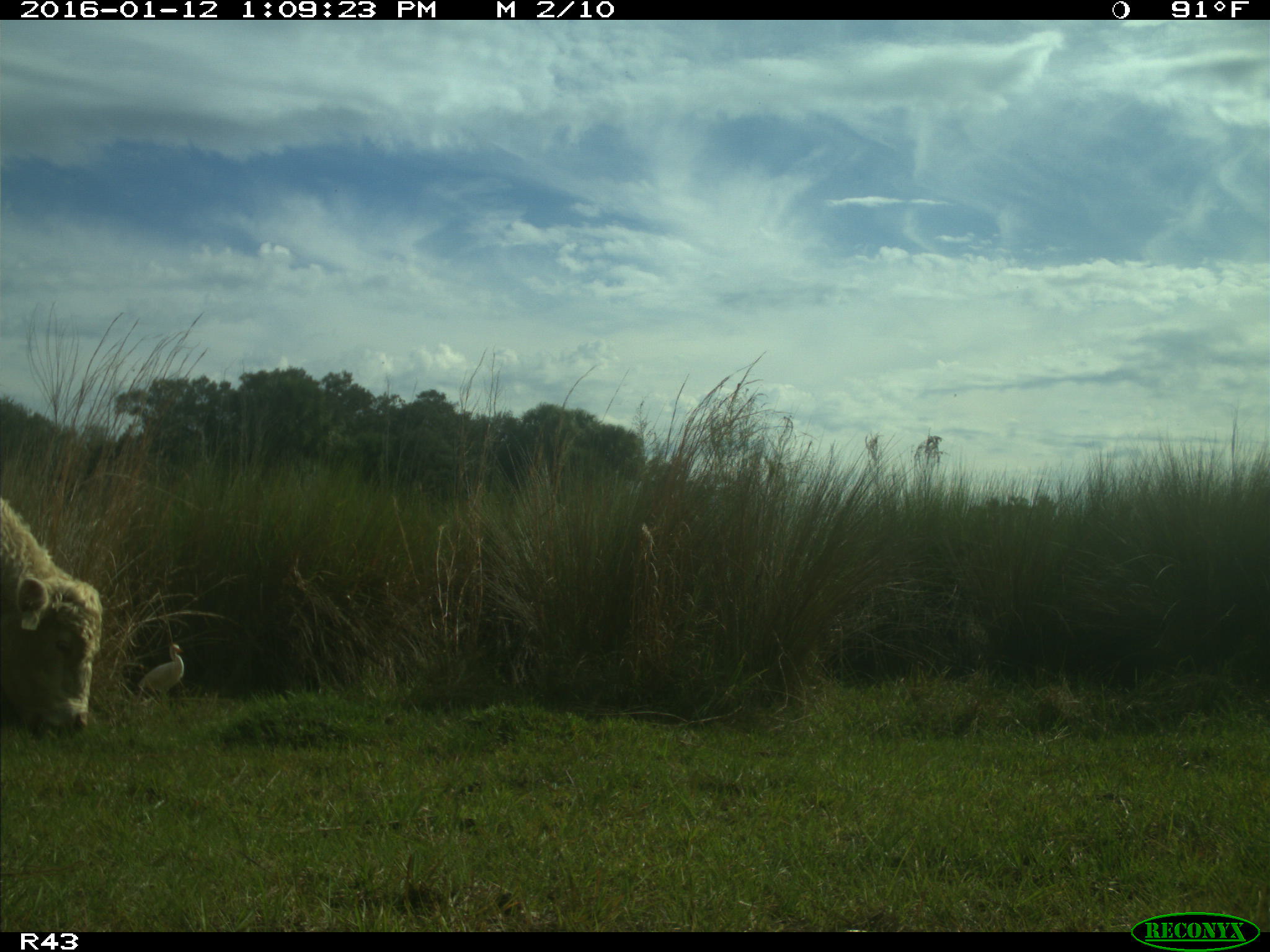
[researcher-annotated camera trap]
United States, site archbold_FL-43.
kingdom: Animalia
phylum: Chordata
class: Mammalia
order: Artiodactyla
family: Bovidae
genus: Bos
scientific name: Bos taurus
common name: domestic cow